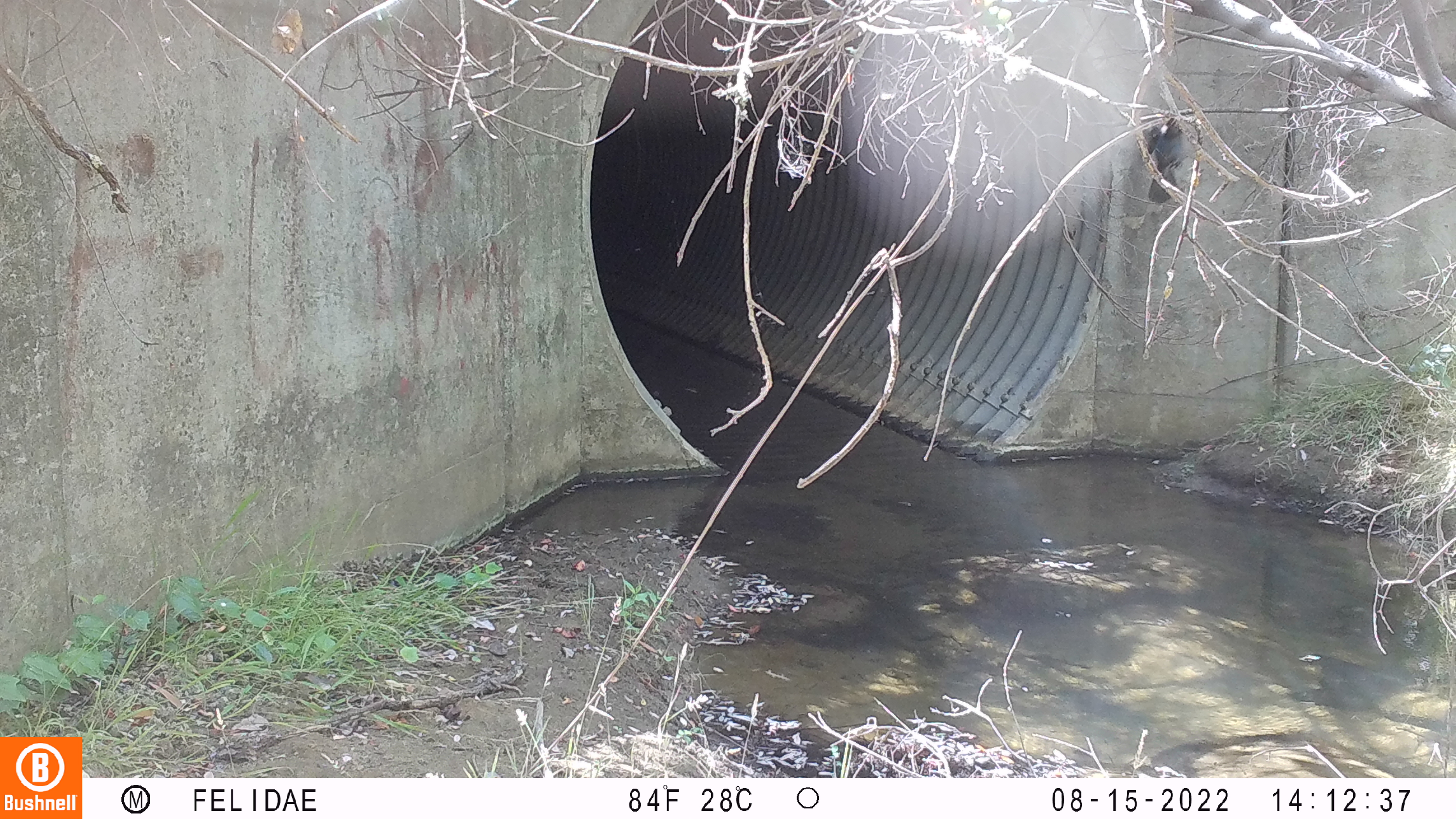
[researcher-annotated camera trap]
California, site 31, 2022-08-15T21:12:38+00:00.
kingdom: Animalia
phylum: Chordata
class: Aves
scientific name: Aves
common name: bird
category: unknown bird